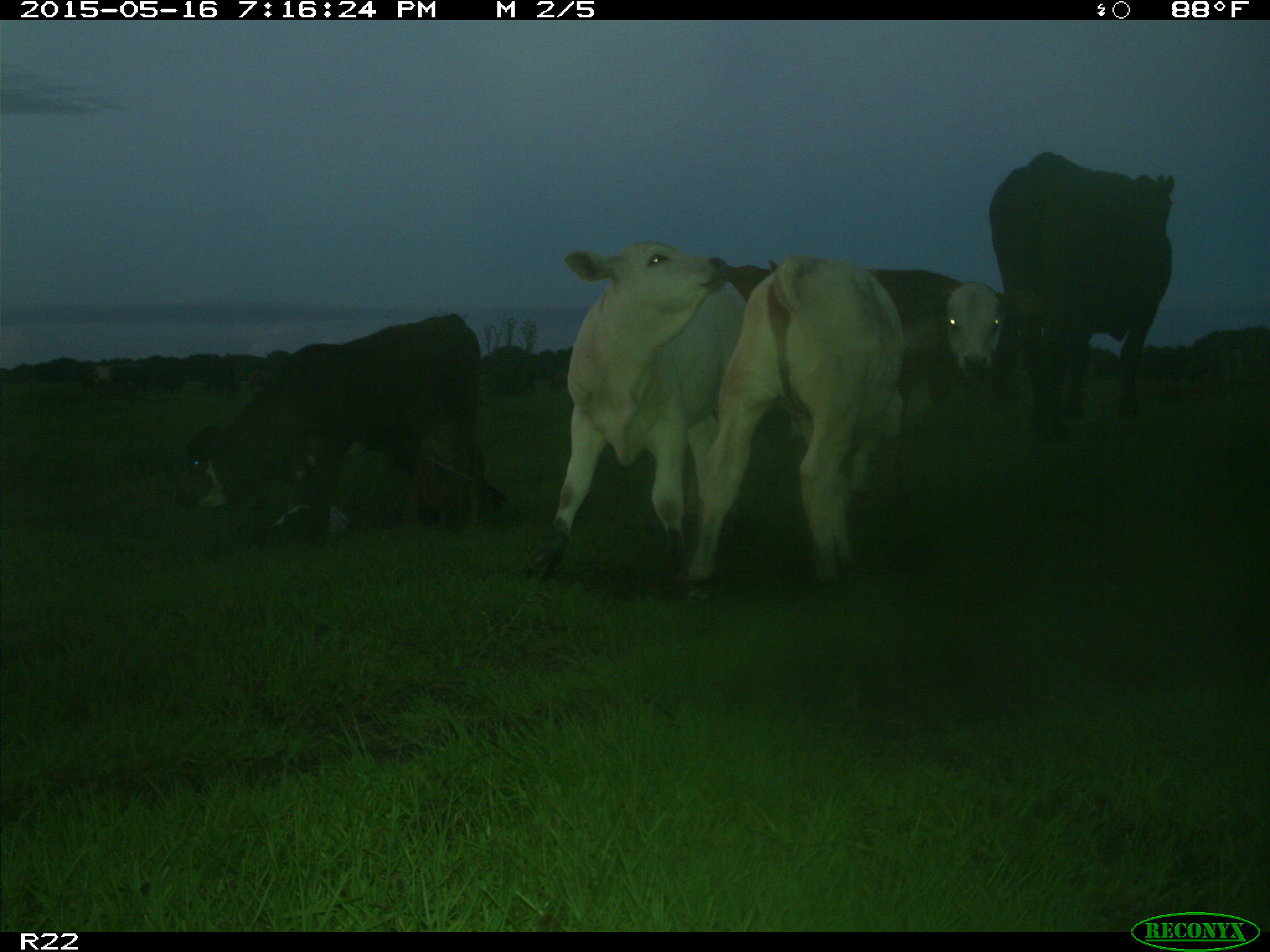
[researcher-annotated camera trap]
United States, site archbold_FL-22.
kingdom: Animalia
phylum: Chordata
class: Mammalia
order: Artiodactyla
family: Bovidae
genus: Bos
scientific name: Bos taurus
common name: domestic cow